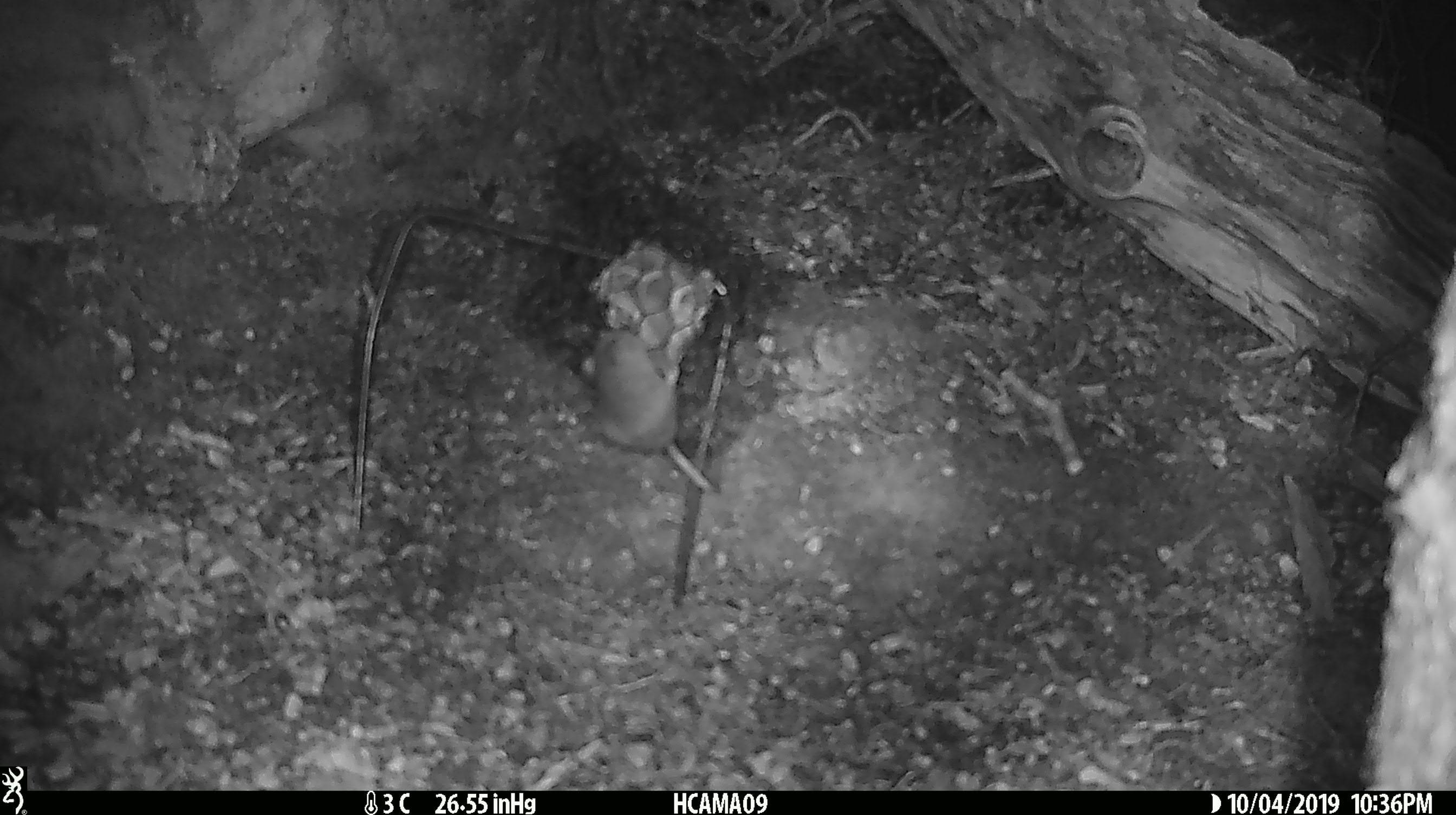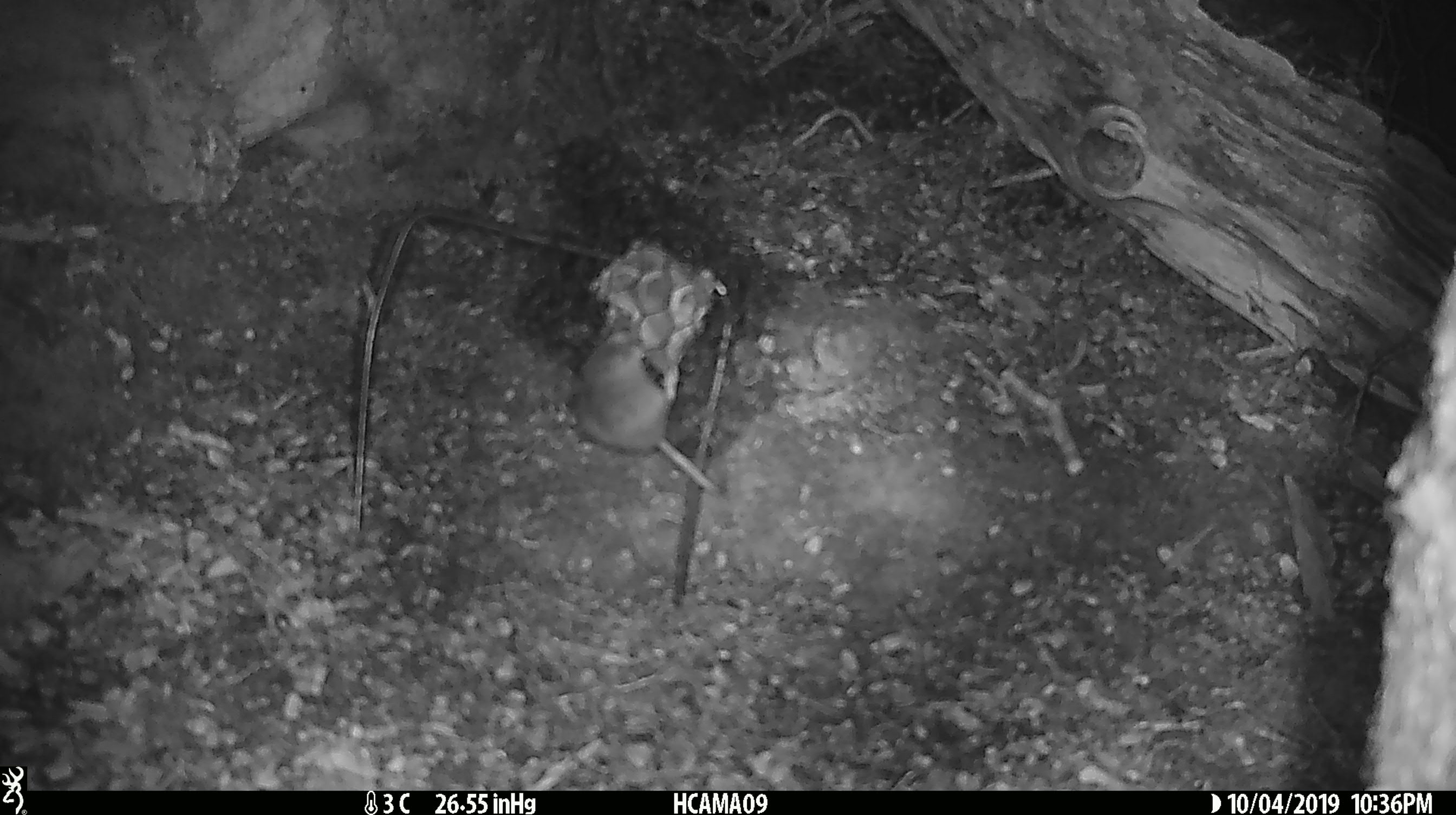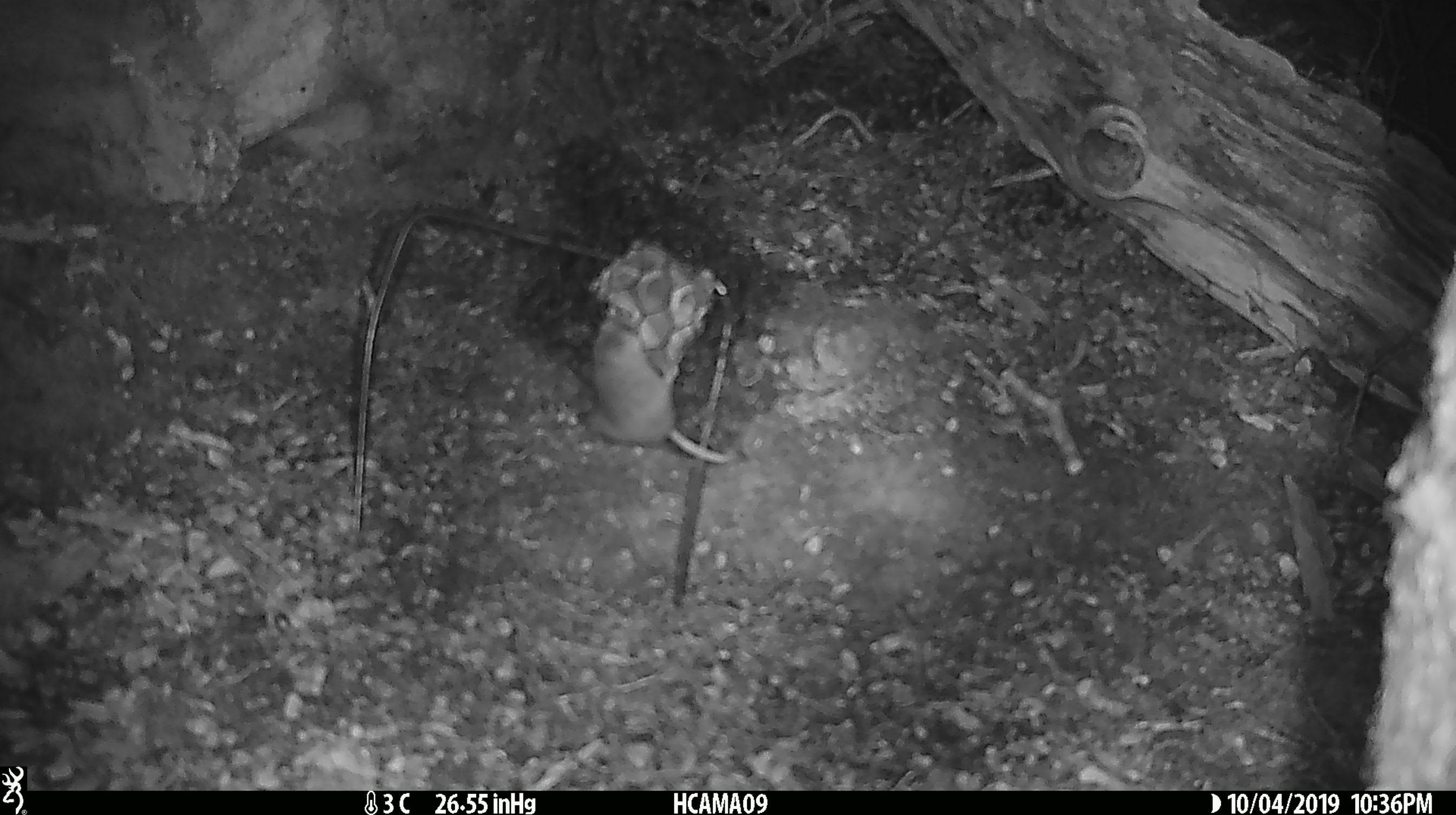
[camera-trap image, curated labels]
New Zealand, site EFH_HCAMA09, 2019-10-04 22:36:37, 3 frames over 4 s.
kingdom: Animalia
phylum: Chordata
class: Mammalia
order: Rodentia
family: Muridae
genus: Mus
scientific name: Mus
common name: mouse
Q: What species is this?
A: Mouse (Mus).